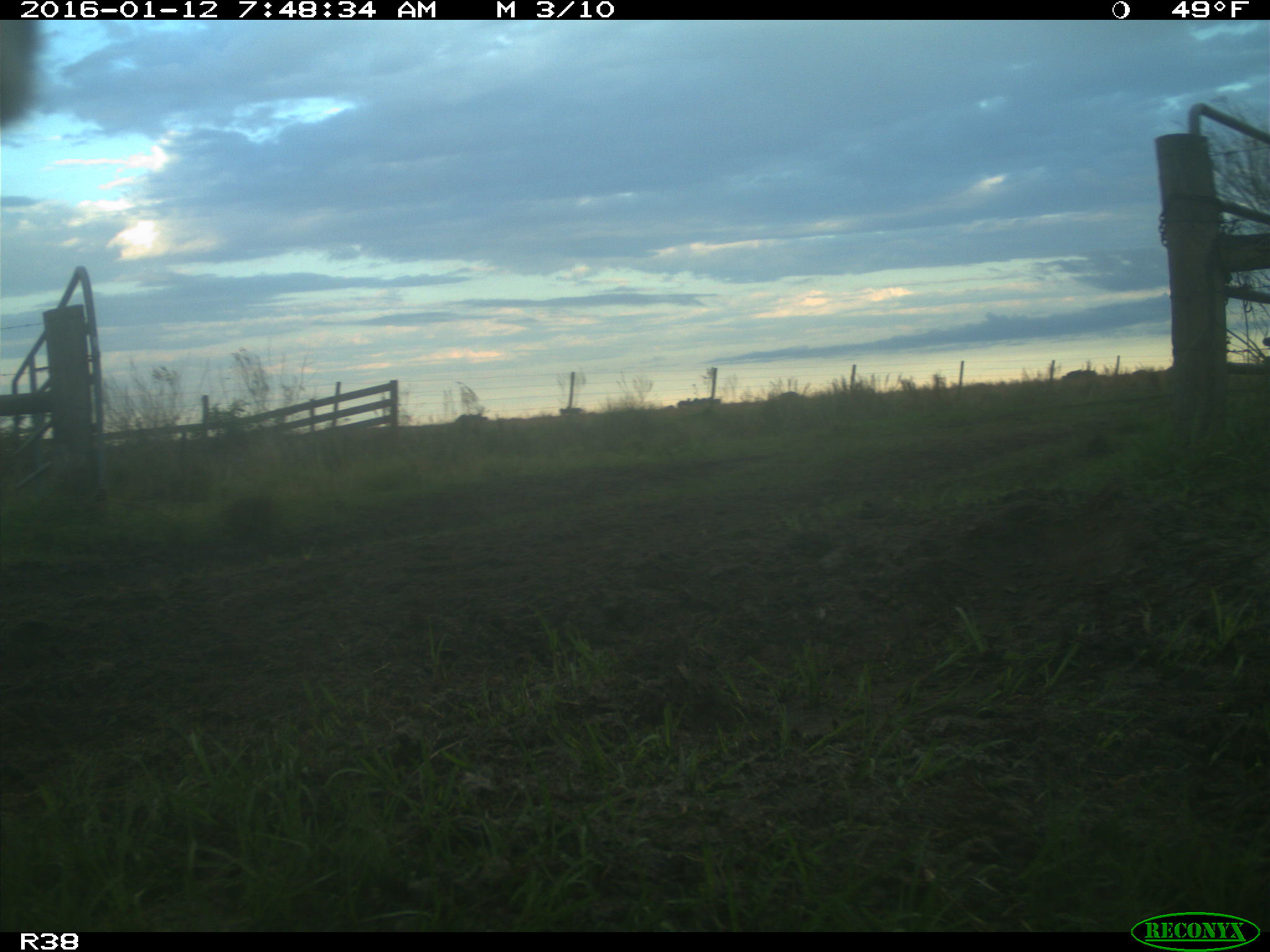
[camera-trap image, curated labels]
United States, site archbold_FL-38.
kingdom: Animalia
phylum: Chordata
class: Mammalia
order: Artiodactyla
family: Bovidae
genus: Bos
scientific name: Bos taurus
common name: domestic cow